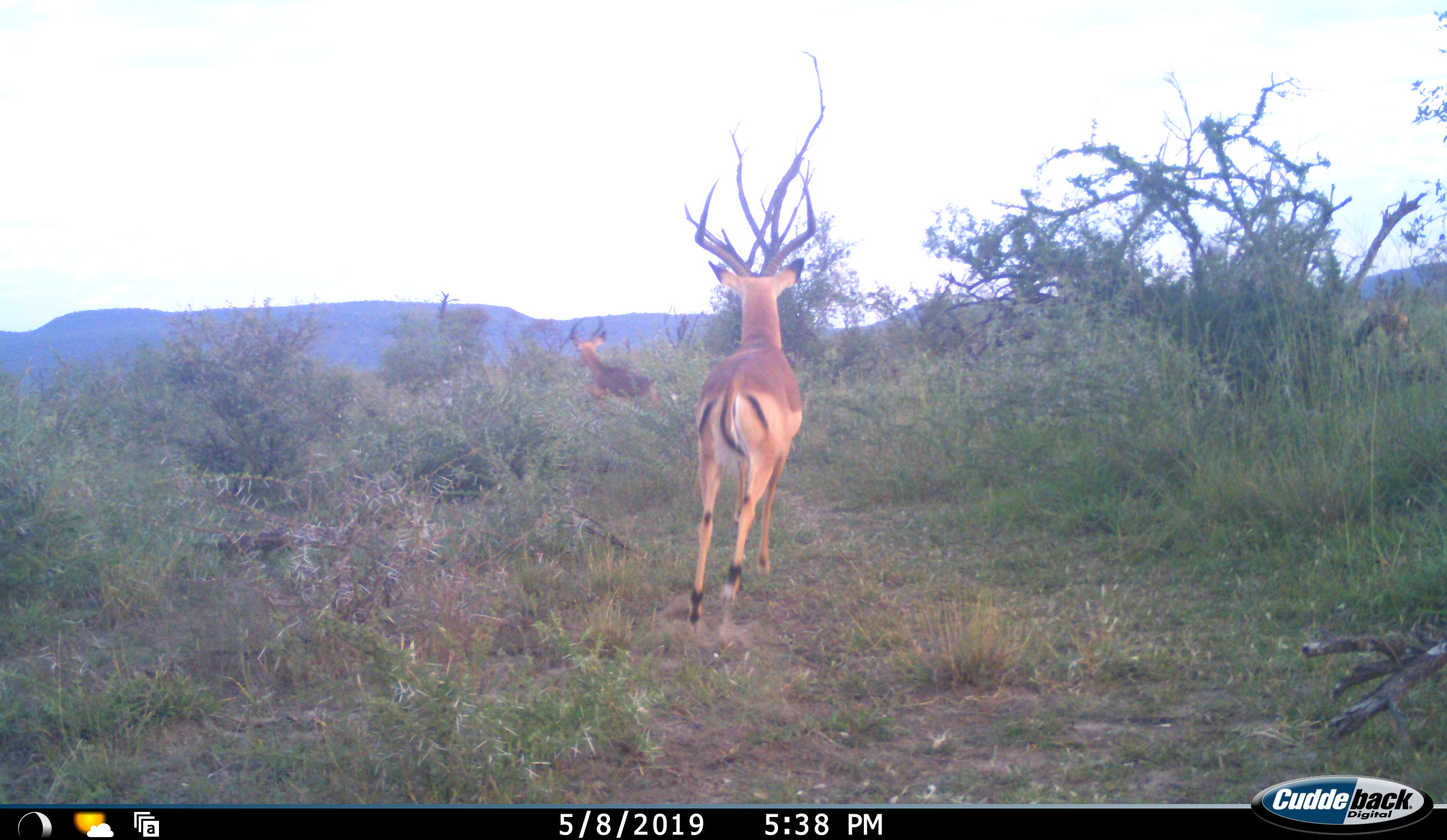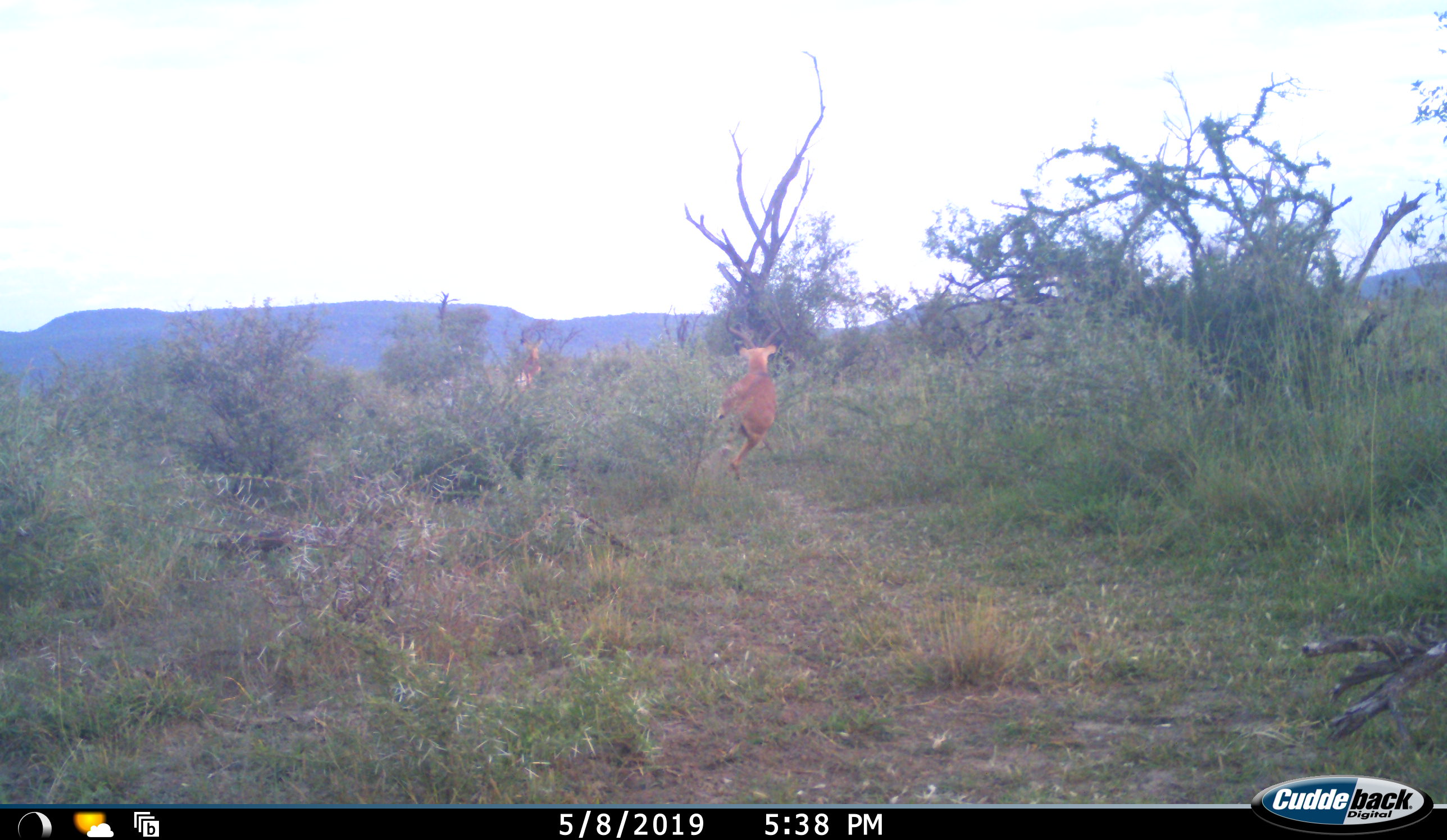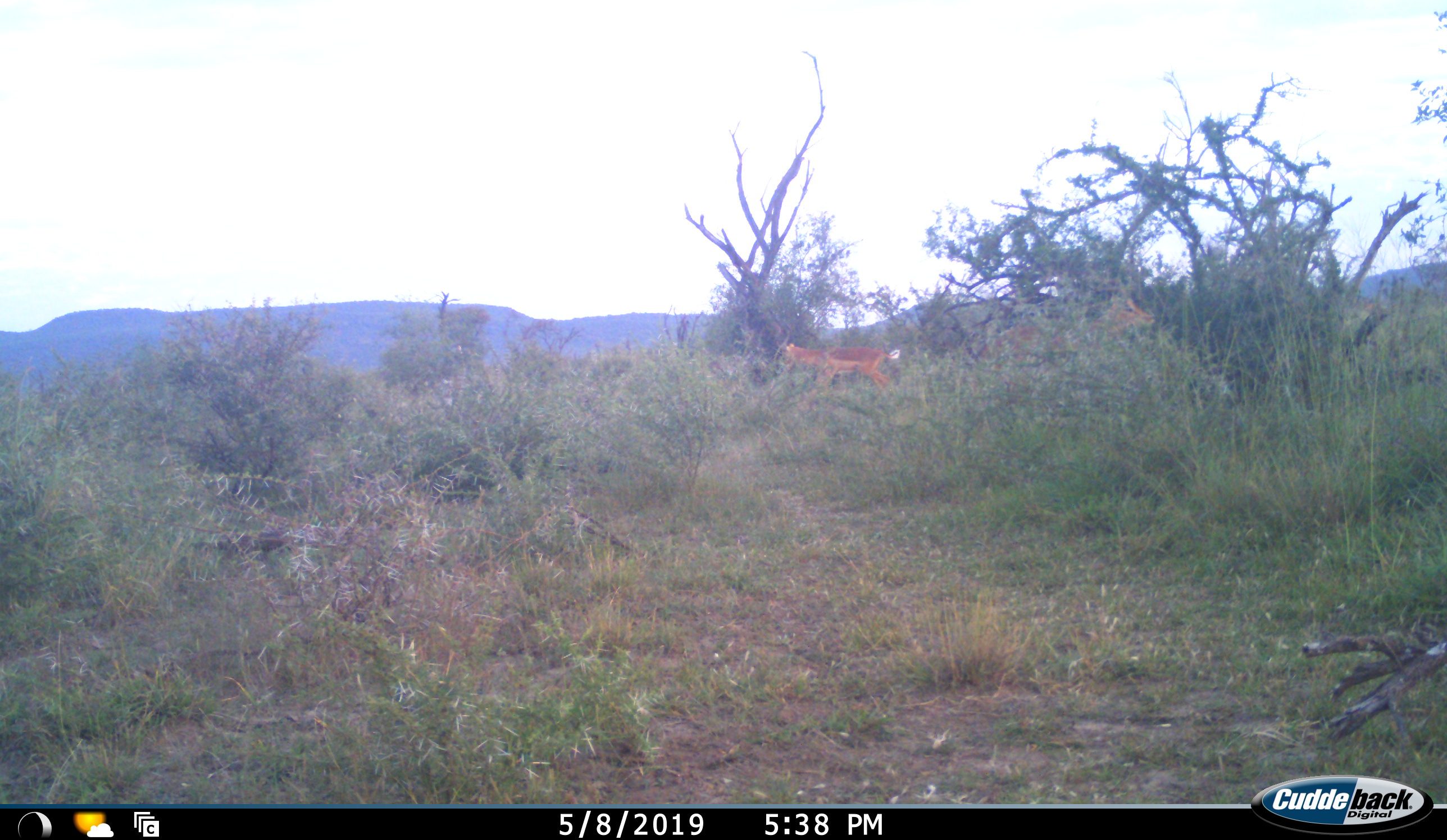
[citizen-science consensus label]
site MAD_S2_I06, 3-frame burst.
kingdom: Animalia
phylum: Chordata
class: Mammalia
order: Artiodactyla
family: Bovidae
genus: Aepyceros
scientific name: Aepyceros melampus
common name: impala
Impala (Aepyceros melampus), count 3. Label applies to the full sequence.